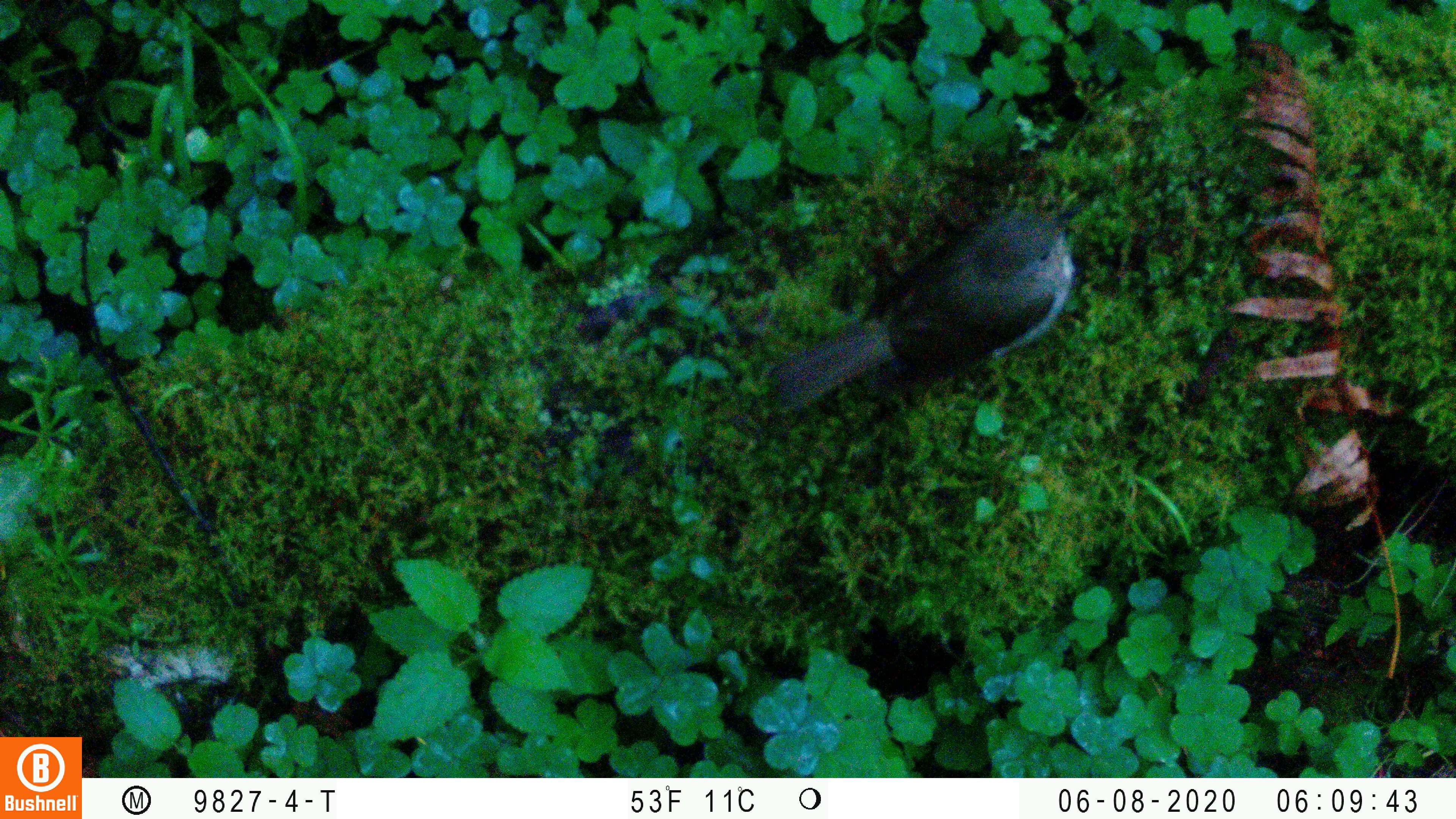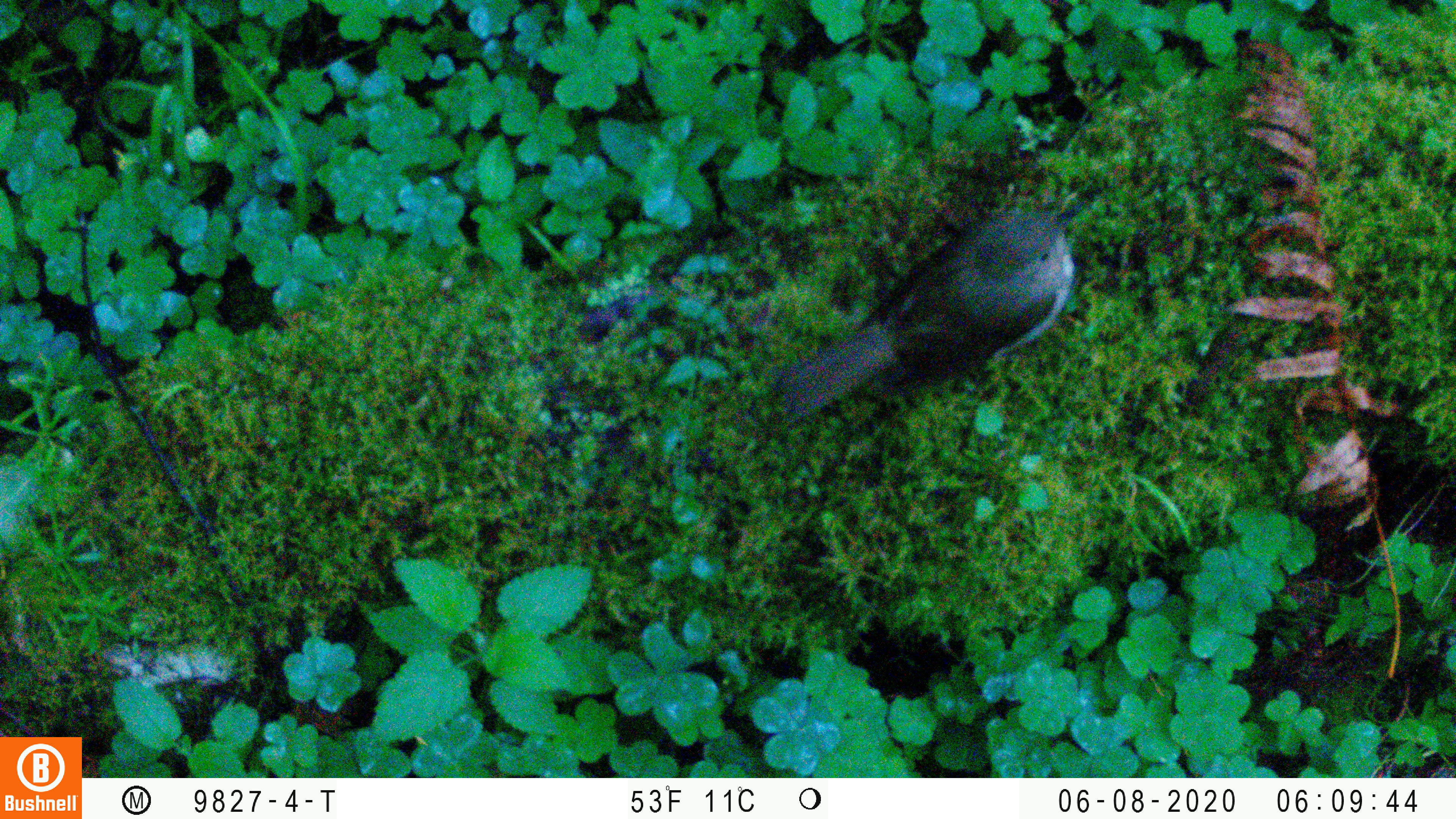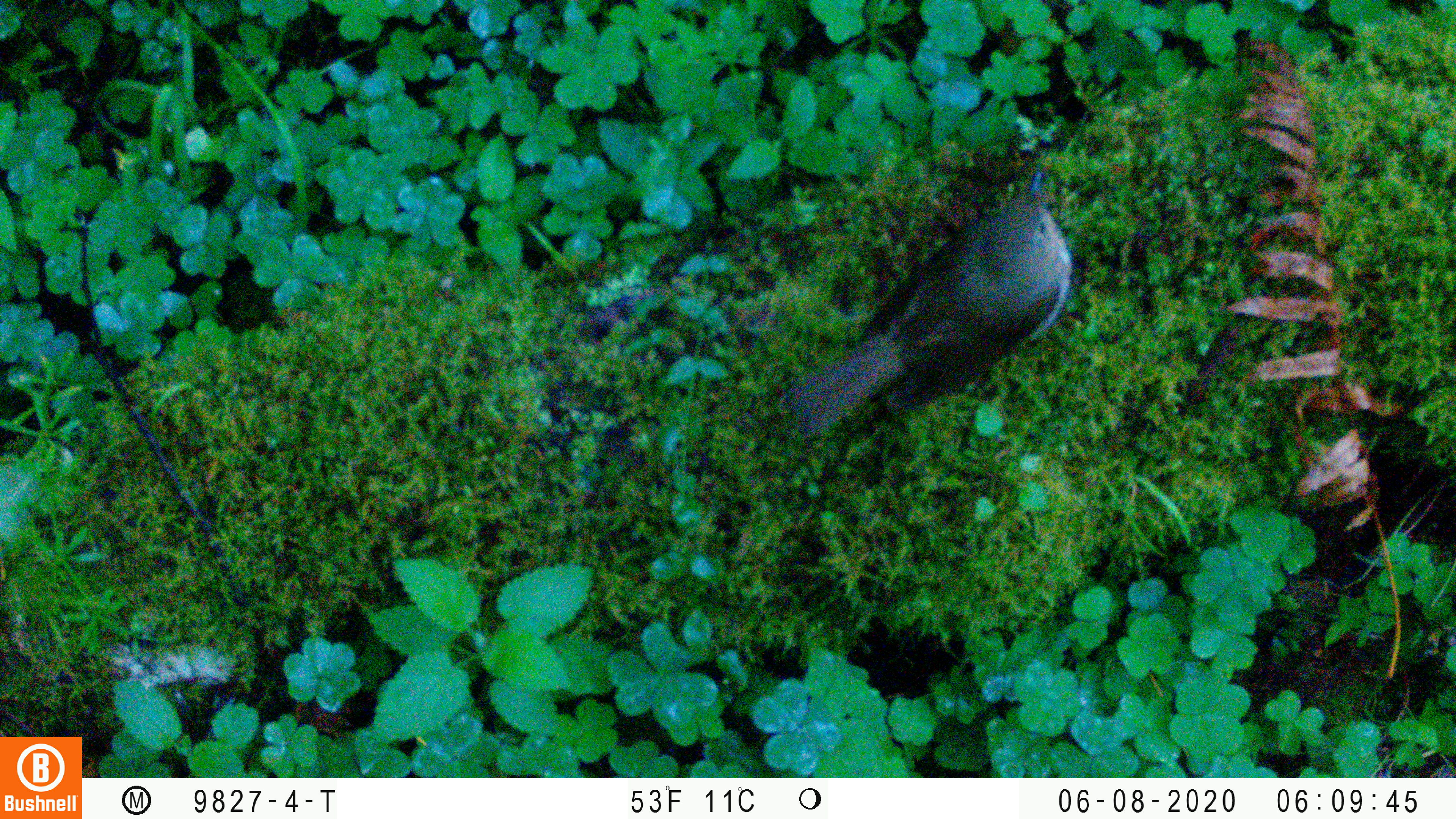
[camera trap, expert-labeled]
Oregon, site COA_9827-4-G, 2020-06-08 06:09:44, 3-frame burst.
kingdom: Animalia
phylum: Chordata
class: Aves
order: Passeriformes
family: Turdidae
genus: Catharus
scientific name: Catharus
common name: brown thrushes and nightingale-thrushes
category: catharus species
Catharus species (brown thrushes and nightingale-thrushes) (Catharus).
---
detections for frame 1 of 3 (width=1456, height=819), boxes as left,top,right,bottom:
catharus species: 742,179,1107,445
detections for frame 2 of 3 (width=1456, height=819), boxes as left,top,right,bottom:
catharus species: 750,176,1112,451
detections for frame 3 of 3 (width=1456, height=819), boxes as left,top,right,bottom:
catharus species: 762,144,1098,457